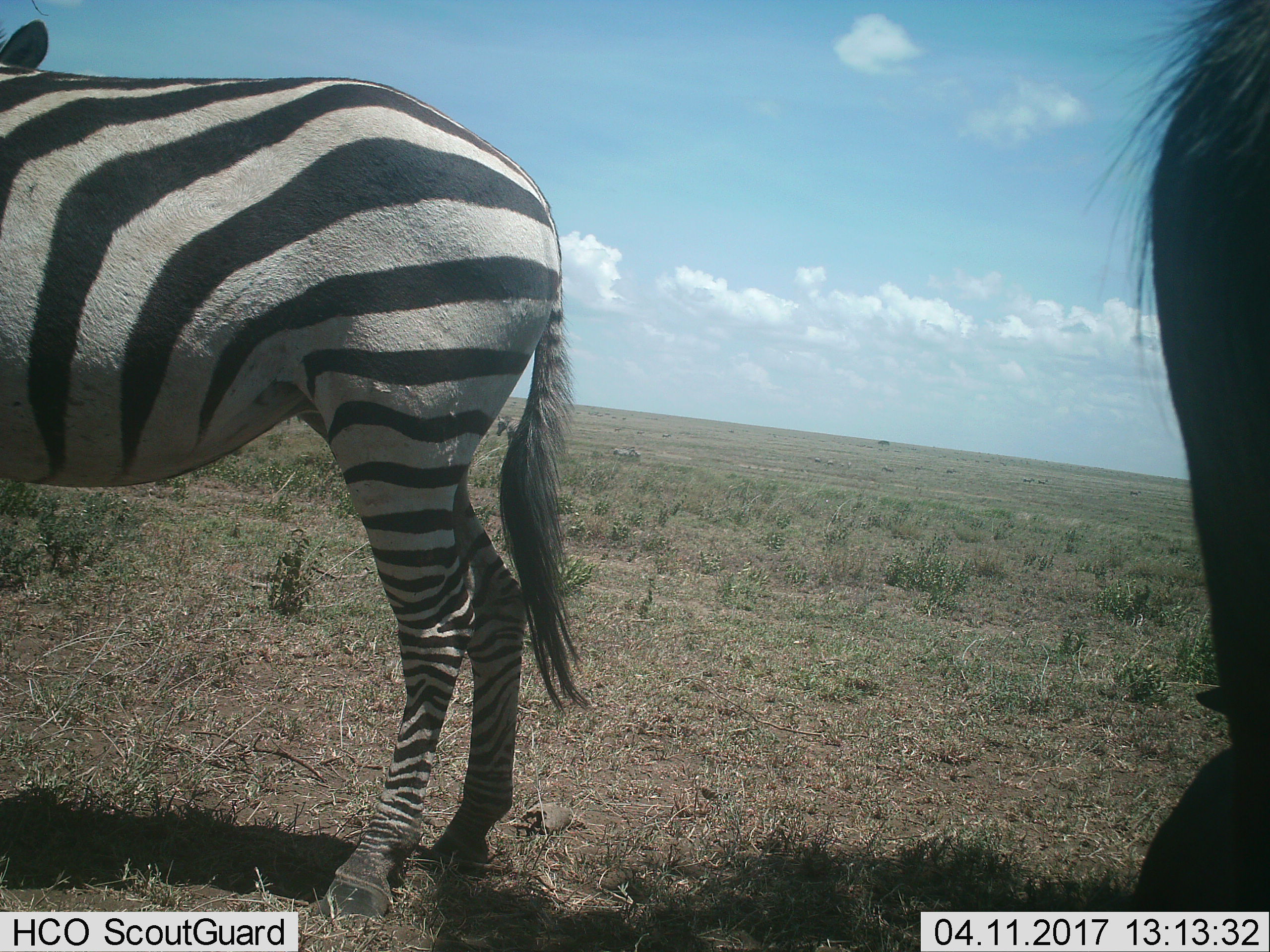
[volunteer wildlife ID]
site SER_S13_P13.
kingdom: Animalia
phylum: Chordata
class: Mammalia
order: Perissodactyla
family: Equidae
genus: Equus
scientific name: Equus quagga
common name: plains zebra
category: zebraplains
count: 1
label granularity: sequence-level